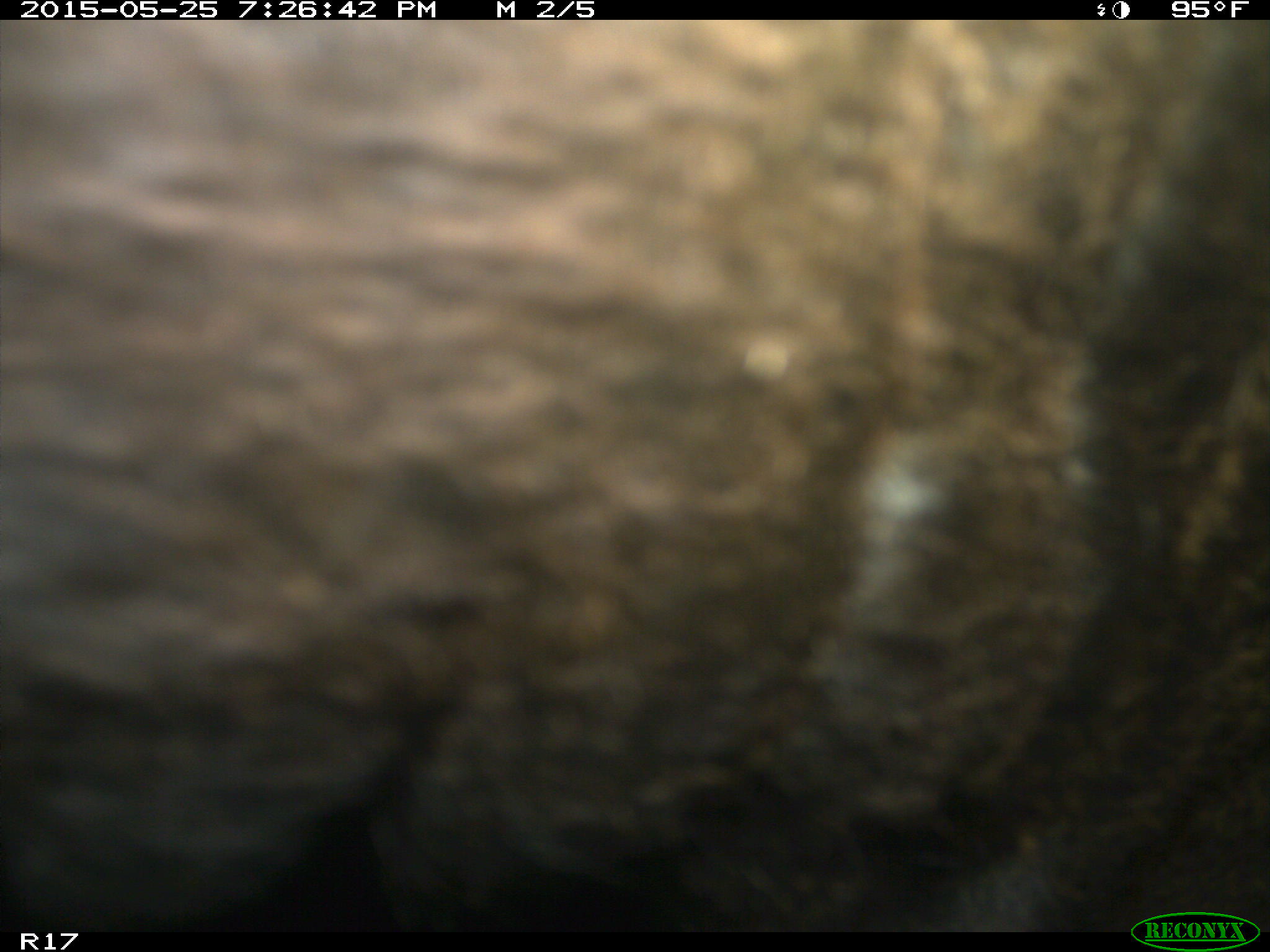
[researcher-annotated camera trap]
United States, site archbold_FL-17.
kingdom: Animalia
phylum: Chordata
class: Mammalia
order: Artiodactyla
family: Bovidae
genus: Bos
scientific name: Bos taurus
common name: domestic cow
Bos taurus (domestic cow).